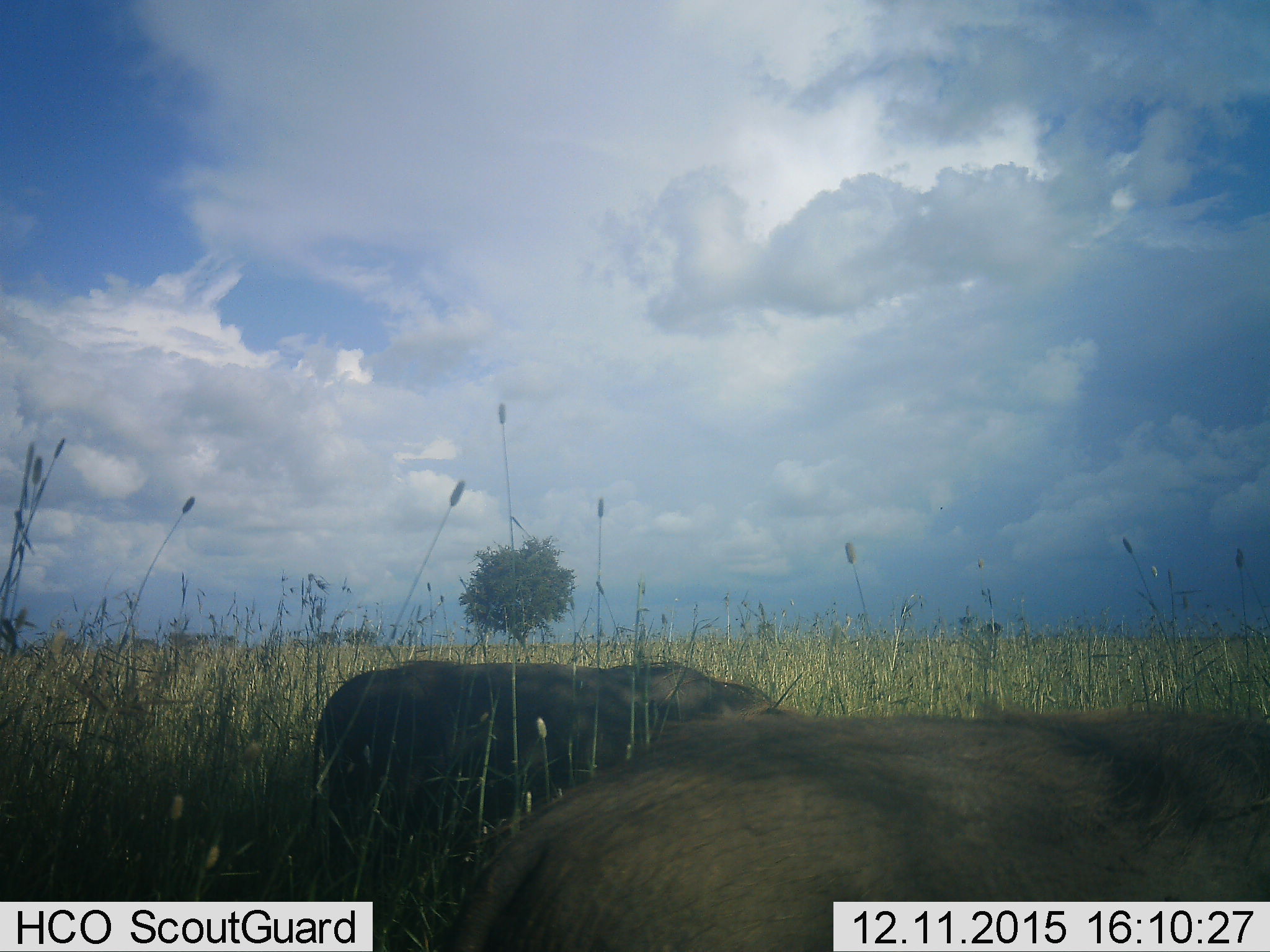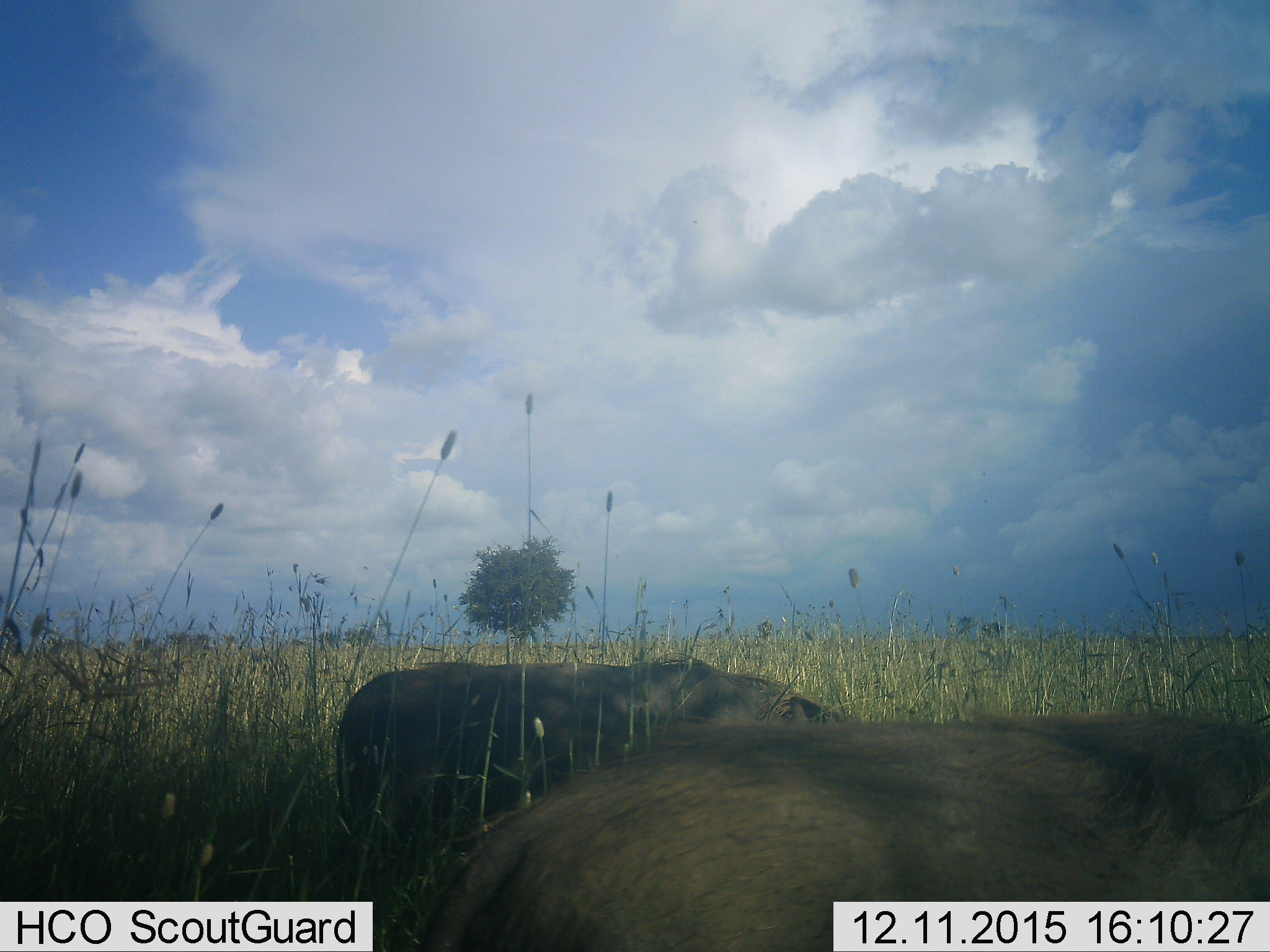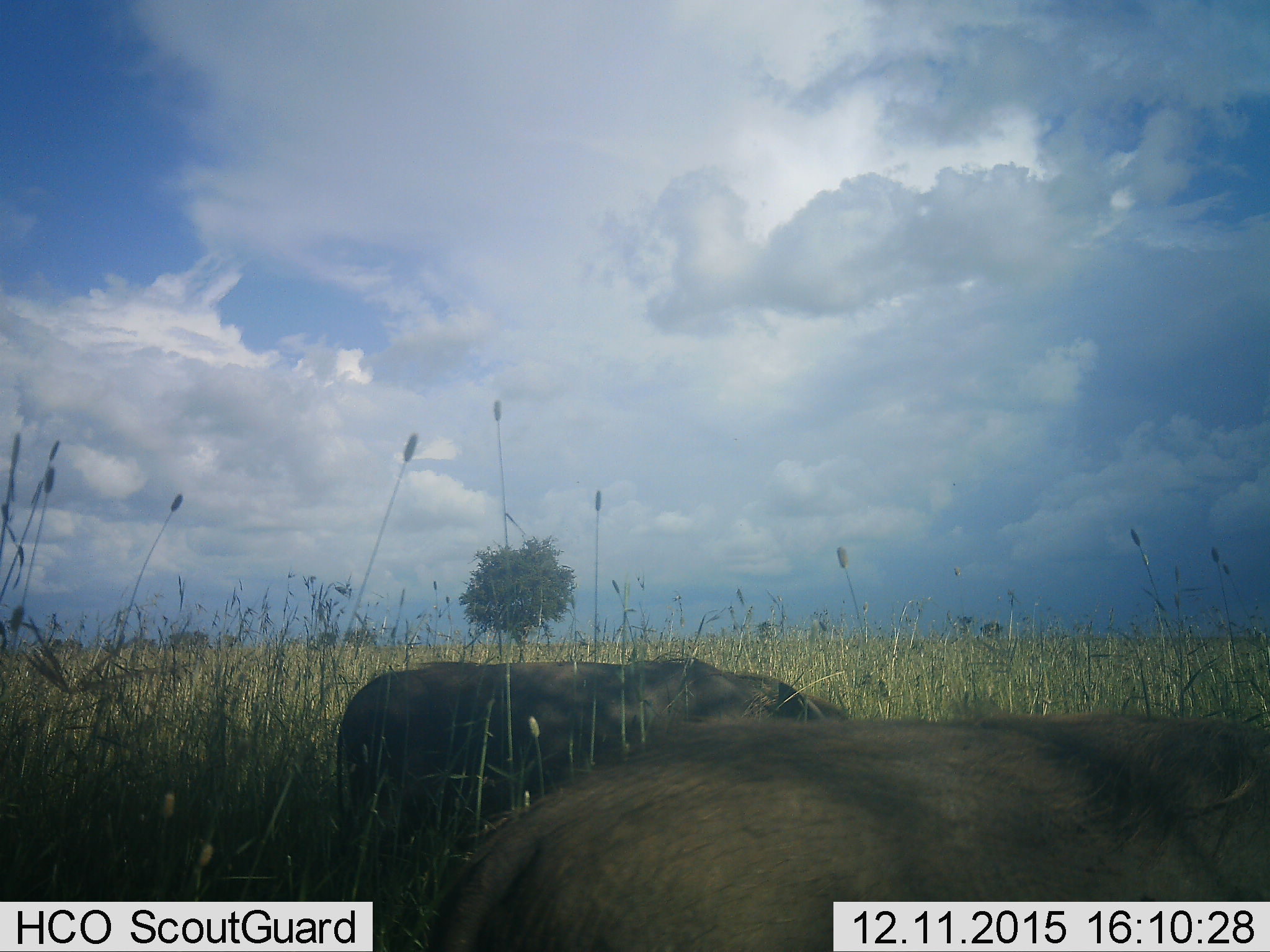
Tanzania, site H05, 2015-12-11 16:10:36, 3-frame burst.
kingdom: Animalia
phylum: Chordata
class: Mammalia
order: Artiodactyla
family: Suidae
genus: Phacochoerus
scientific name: Phacochoerus africanus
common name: warthog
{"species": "warthog (Phacochoerus africanus)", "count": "2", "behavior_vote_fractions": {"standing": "29%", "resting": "0%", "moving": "29%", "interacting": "0%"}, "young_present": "0%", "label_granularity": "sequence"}